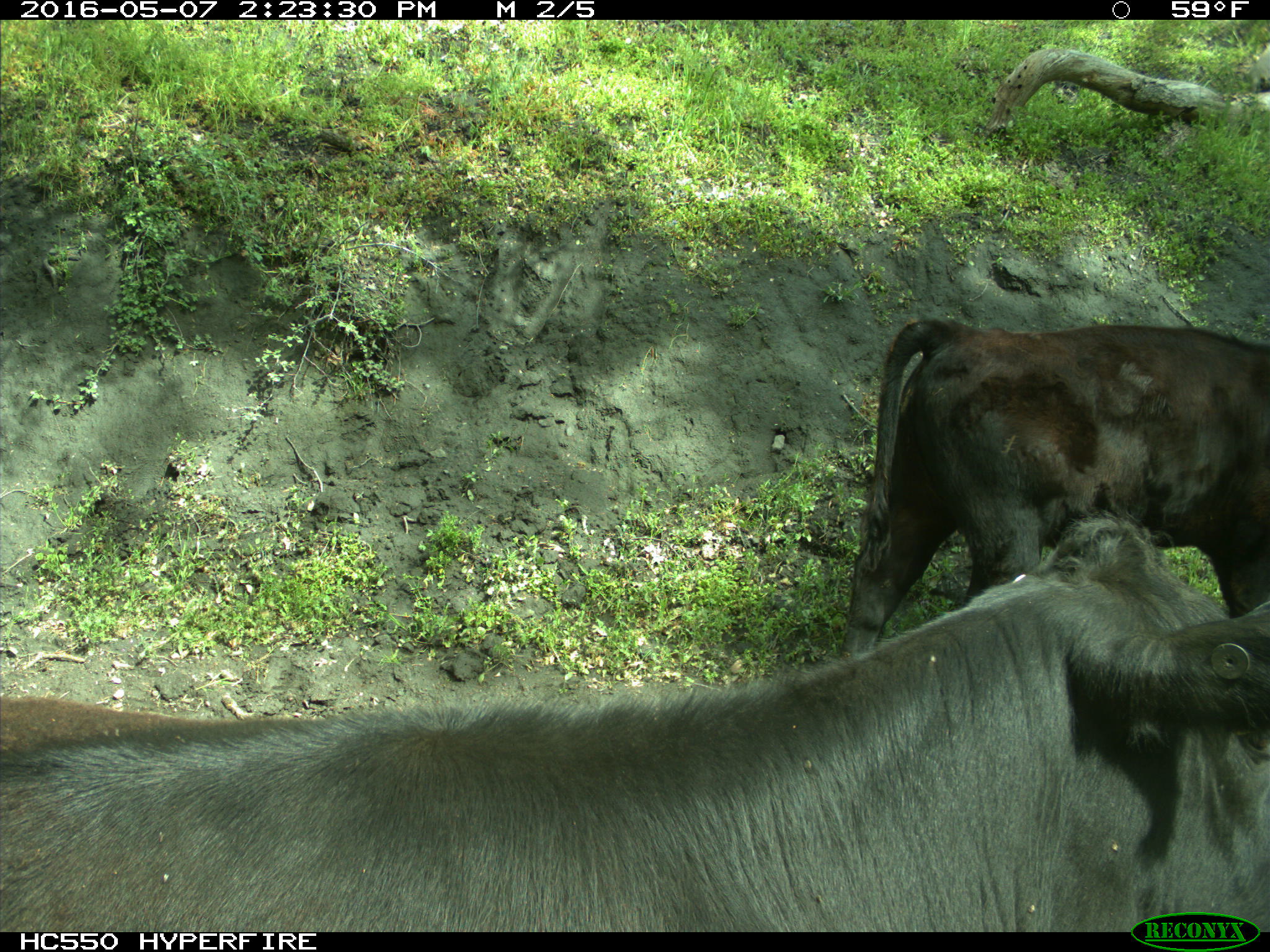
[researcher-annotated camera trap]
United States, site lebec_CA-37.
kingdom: Animalia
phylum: Chordata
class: Mammalia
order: Artiodactyla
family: Bovidae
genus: Bos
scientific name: Bos taurus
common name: domestic cow